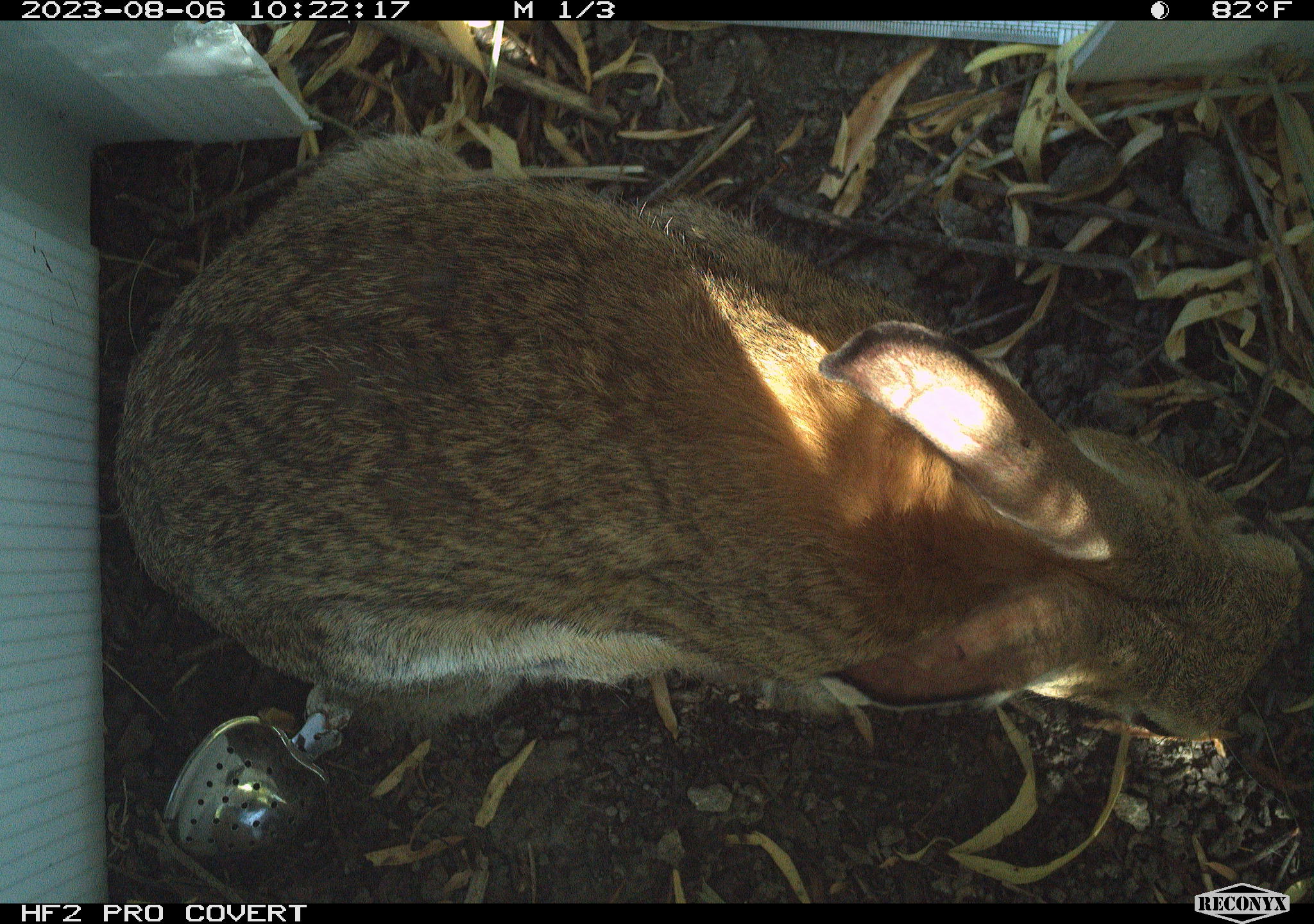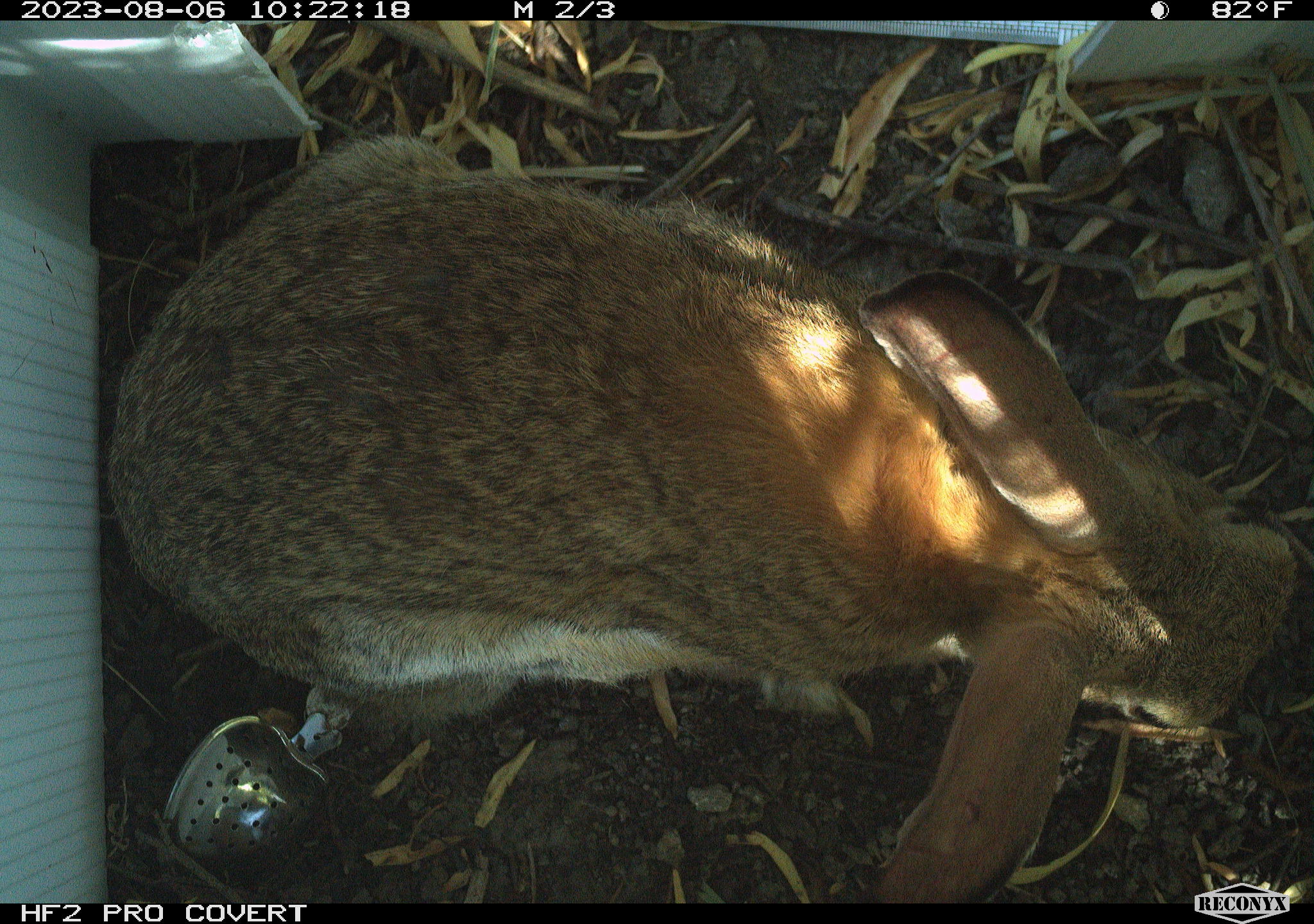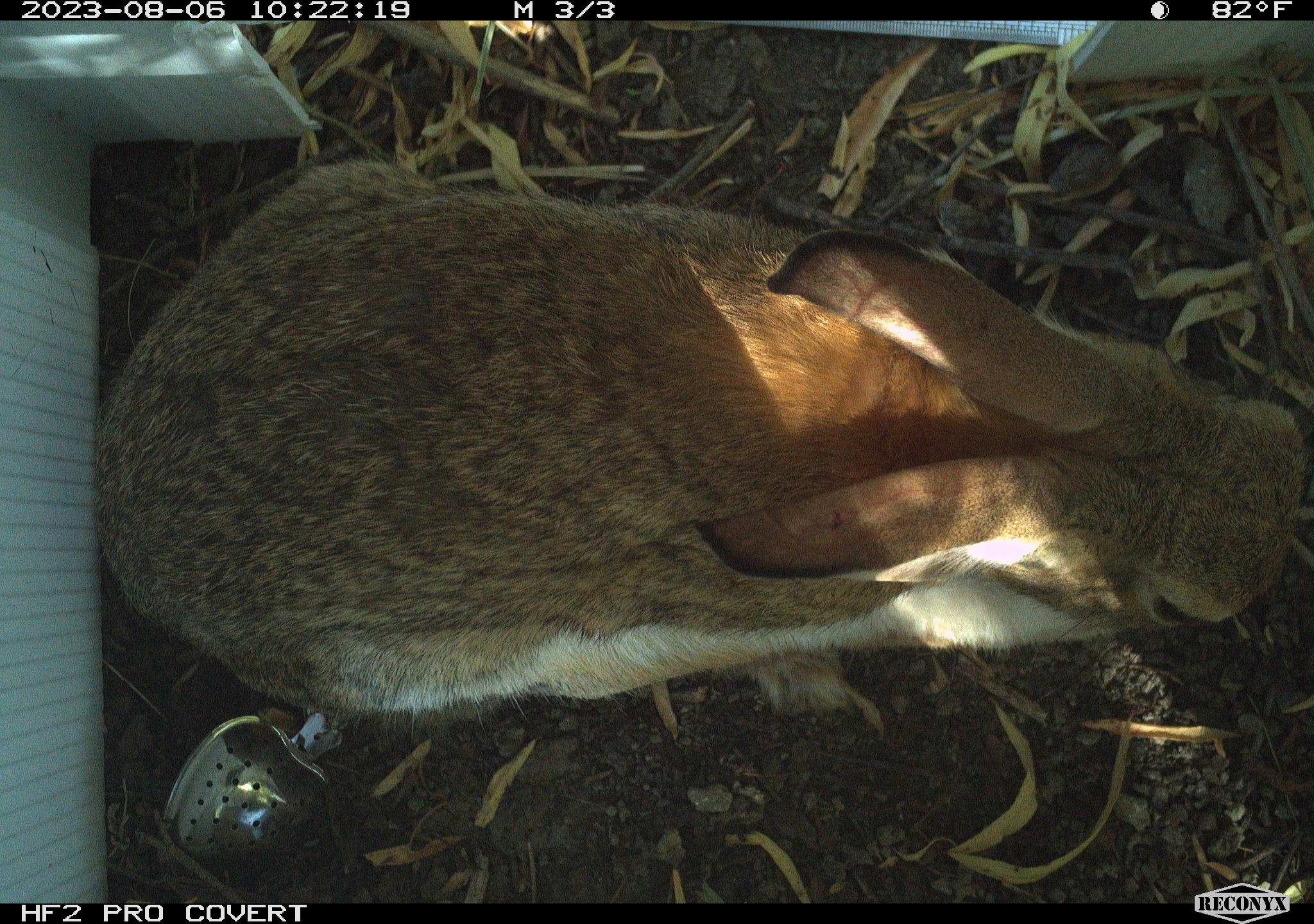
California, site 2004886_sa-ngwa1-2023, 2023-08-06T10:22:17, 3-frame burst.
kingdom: Animalia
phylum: Chordata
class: Mammalia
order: Lagomorpha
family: Leporidae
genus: Sylvilagus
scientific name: Sylvilagus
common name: cottontail rabbits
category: sylvilagus species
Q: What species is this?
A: Sylvilagus species (cottontail rabbits) (Sylvilagus).